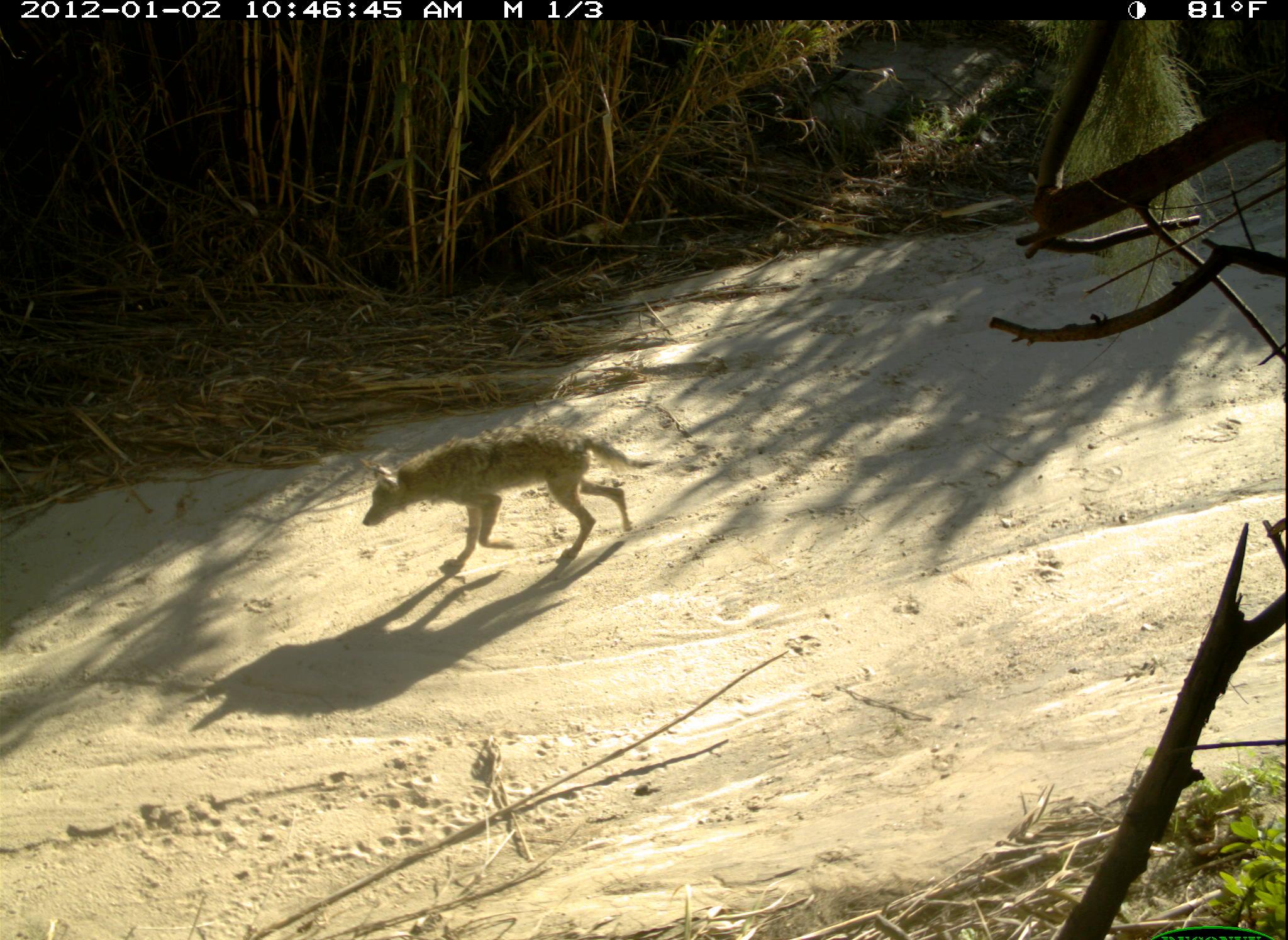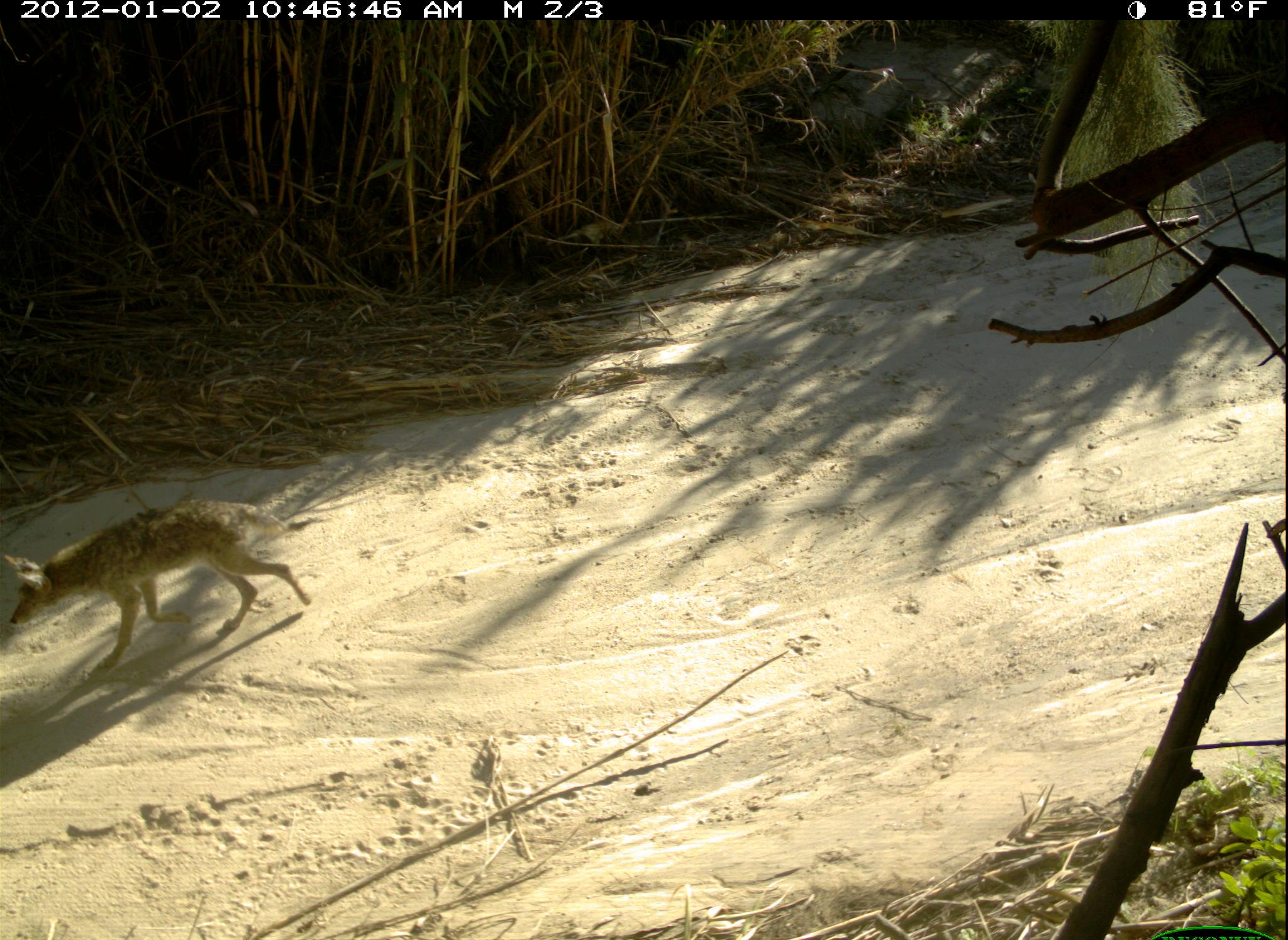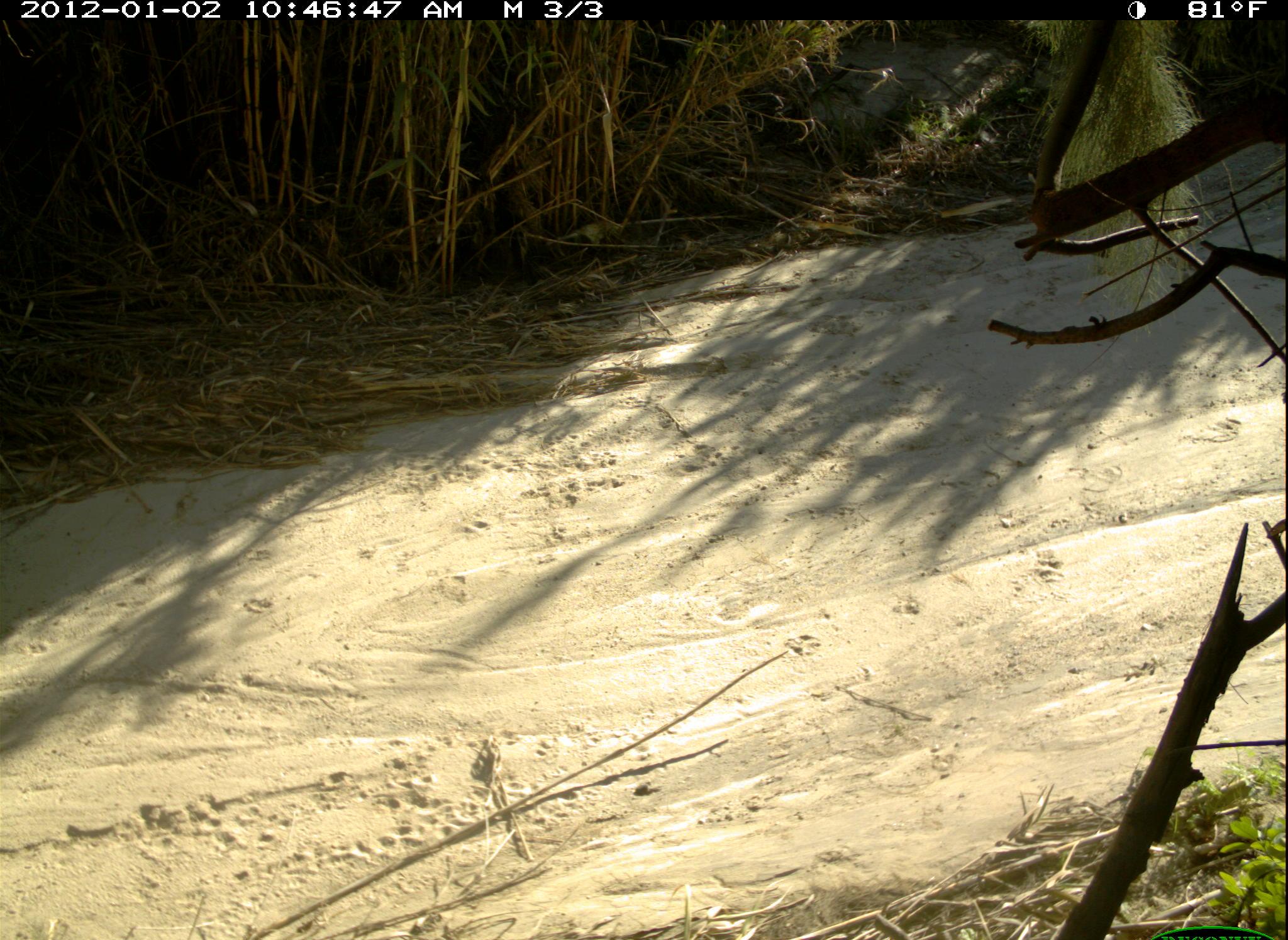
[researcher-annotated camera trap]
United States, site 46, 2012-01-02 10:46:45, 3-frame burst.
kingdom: Animalia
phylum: Chordata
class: Mammalia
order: Carnivora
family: Canidae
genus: Canis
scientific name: Canis latrans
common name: coyote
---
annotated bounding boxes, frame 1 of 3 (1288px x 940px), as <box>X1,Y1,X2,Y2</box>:
coyote: <box>359,424,667,588</box>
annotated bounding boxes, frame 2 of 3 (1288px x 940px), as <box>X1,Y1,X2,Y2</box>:
coyote: <box>6,477,320,693</box>